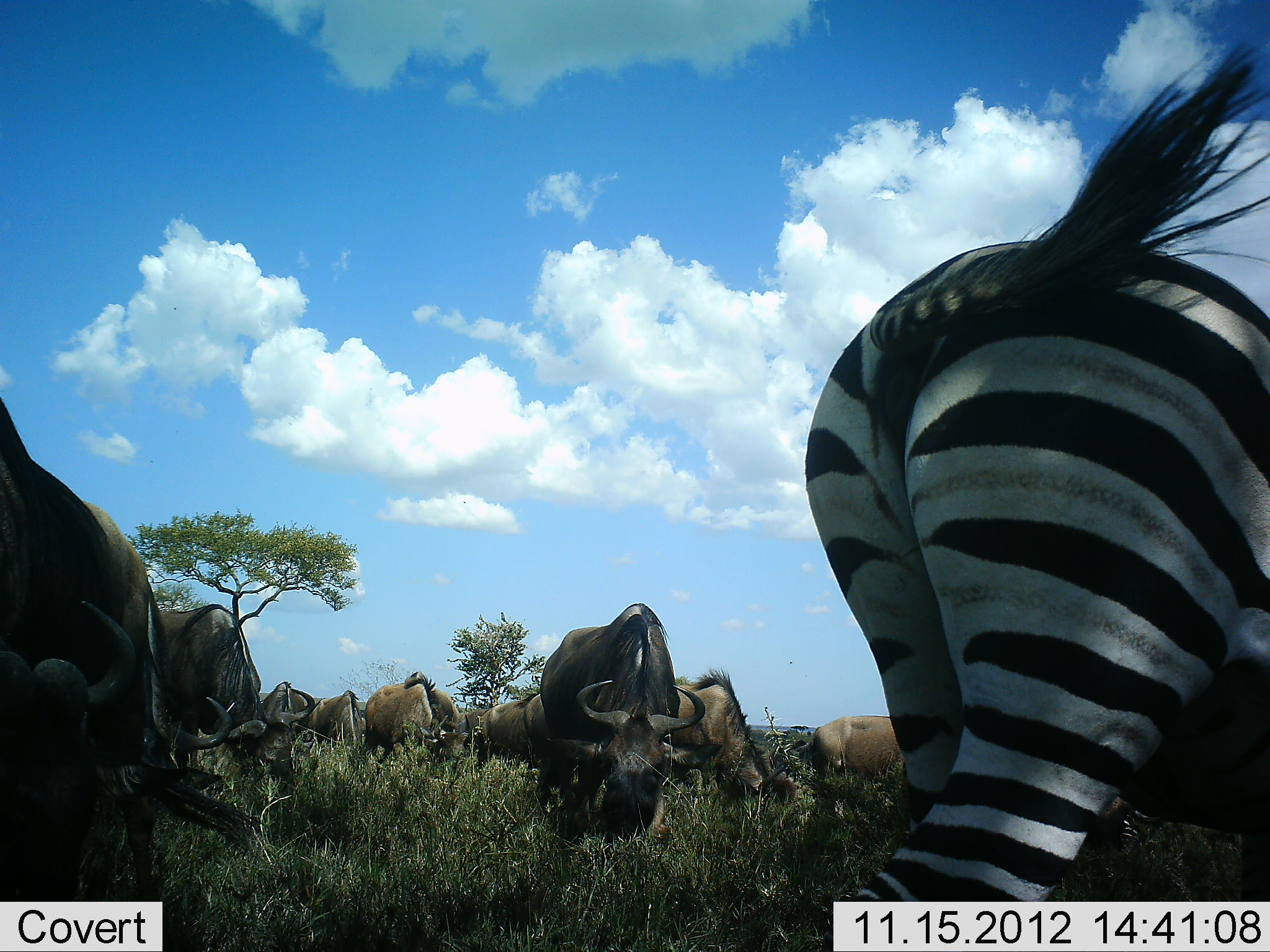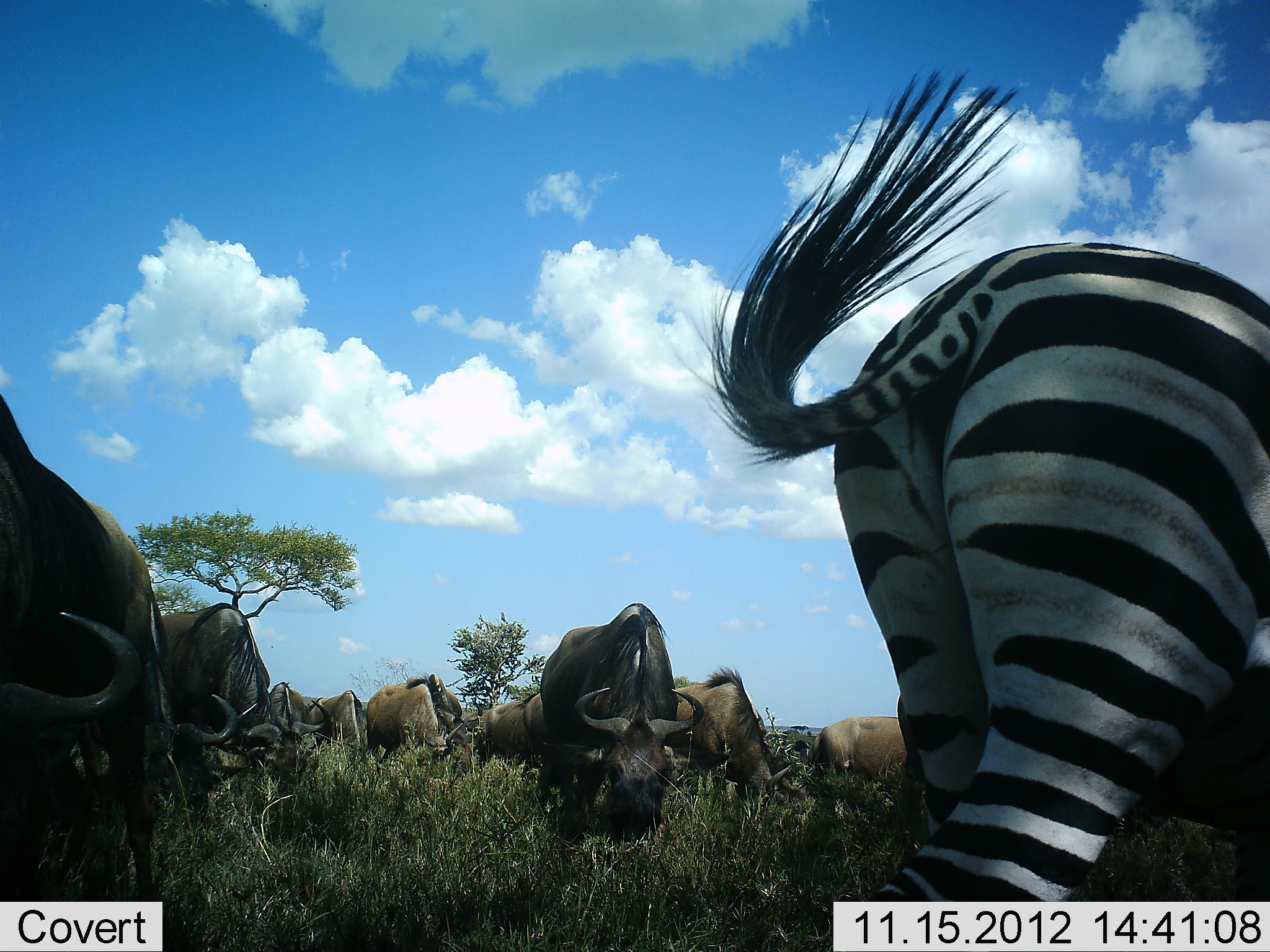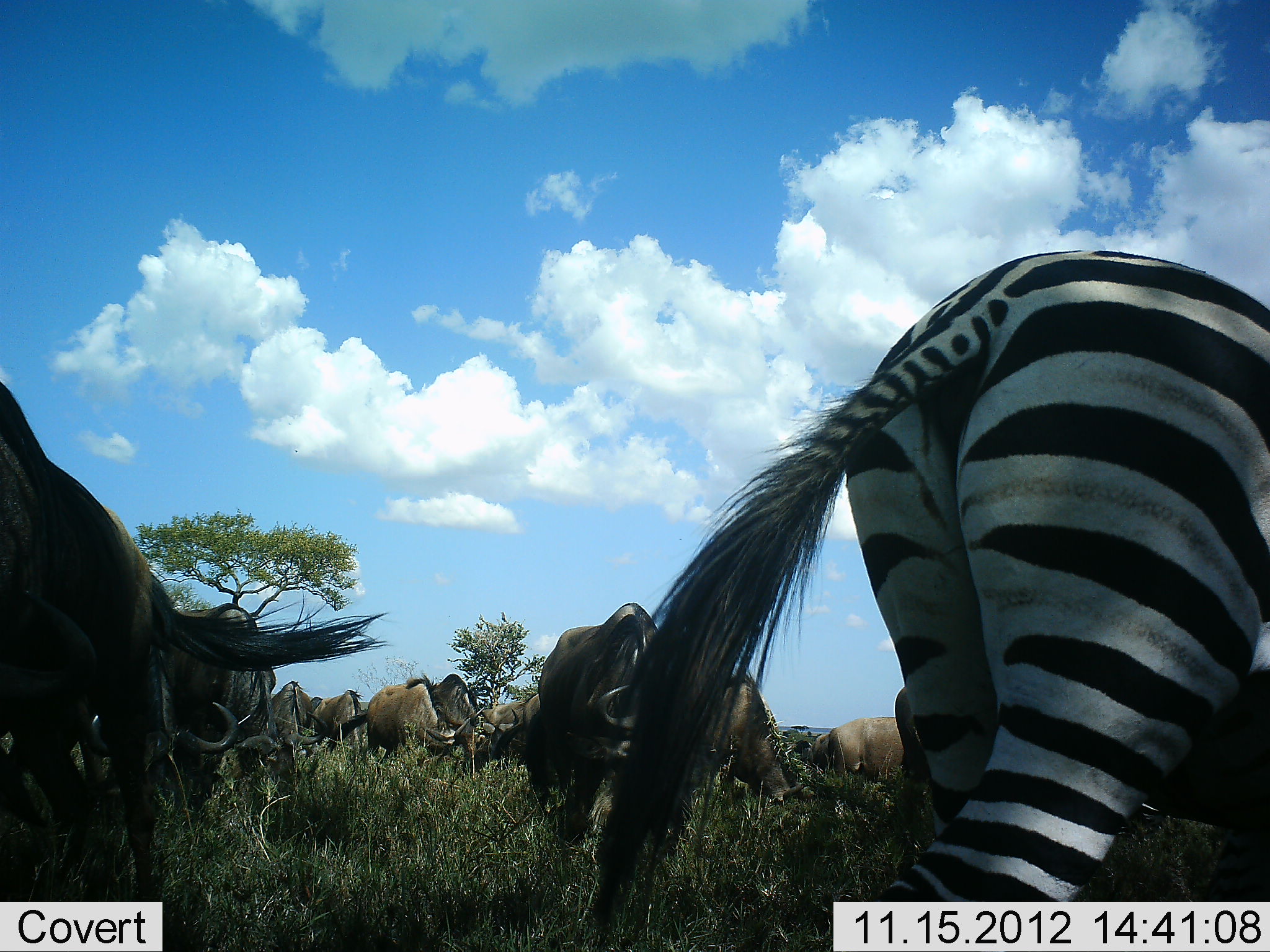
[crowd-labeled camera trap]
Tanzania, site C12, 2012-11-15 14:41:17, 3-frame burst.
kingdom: Animalia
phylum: Chordata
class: Mammalia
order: Artiodactyla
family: Bovidae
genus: Connochaetes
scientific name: Connochaetes taurinus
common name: blue wildebeest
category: wildebeest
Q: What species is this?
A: Wildebeest (blue wildebeest) (Connochaetes taurinus).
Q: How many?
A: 10.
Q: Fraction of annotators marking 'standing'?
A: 33%.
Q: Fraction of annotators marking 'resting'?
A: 0%.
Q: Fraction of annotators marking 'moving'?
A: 0%.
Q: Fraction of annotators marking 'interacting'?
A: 0%.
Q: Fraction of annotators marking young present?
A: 0%.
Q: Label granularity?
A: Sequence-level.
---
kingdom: Animalia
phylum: Chordata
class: Mammalia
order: Perissodactyla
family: Equidae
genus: Equus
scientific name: Equus quagga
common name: plains zebra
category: zebra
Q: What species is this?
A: Zebra (plains zebra) (Equus quagga).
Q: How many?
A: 1.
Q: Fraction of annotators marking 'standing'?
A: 67%.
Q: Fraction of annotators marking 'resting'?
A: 0%.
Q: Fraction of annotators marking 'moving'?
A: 8%.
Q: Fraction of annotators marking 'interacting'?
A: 0%.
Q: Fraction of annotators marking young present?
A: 0%.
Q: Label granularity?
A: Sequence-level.